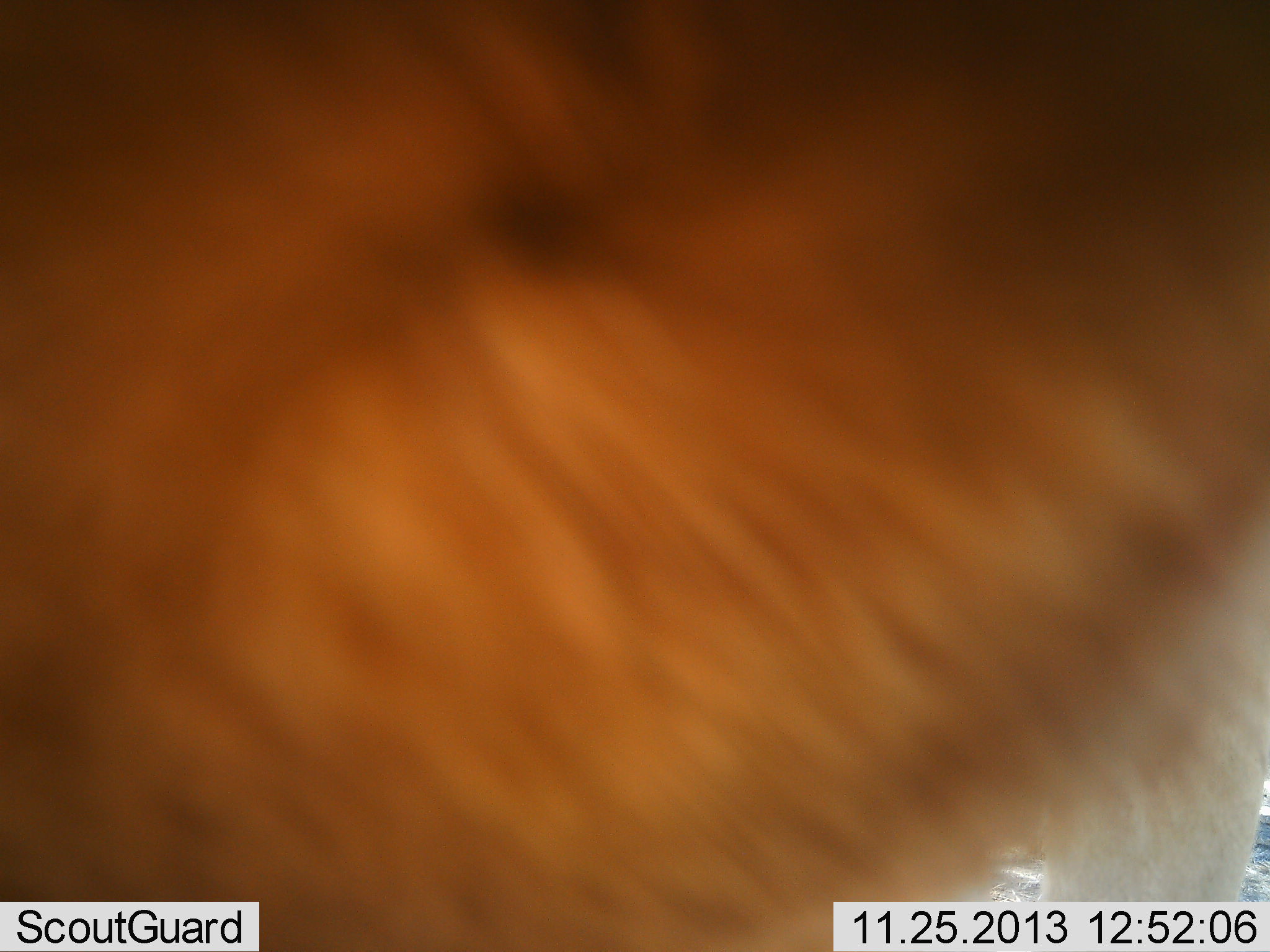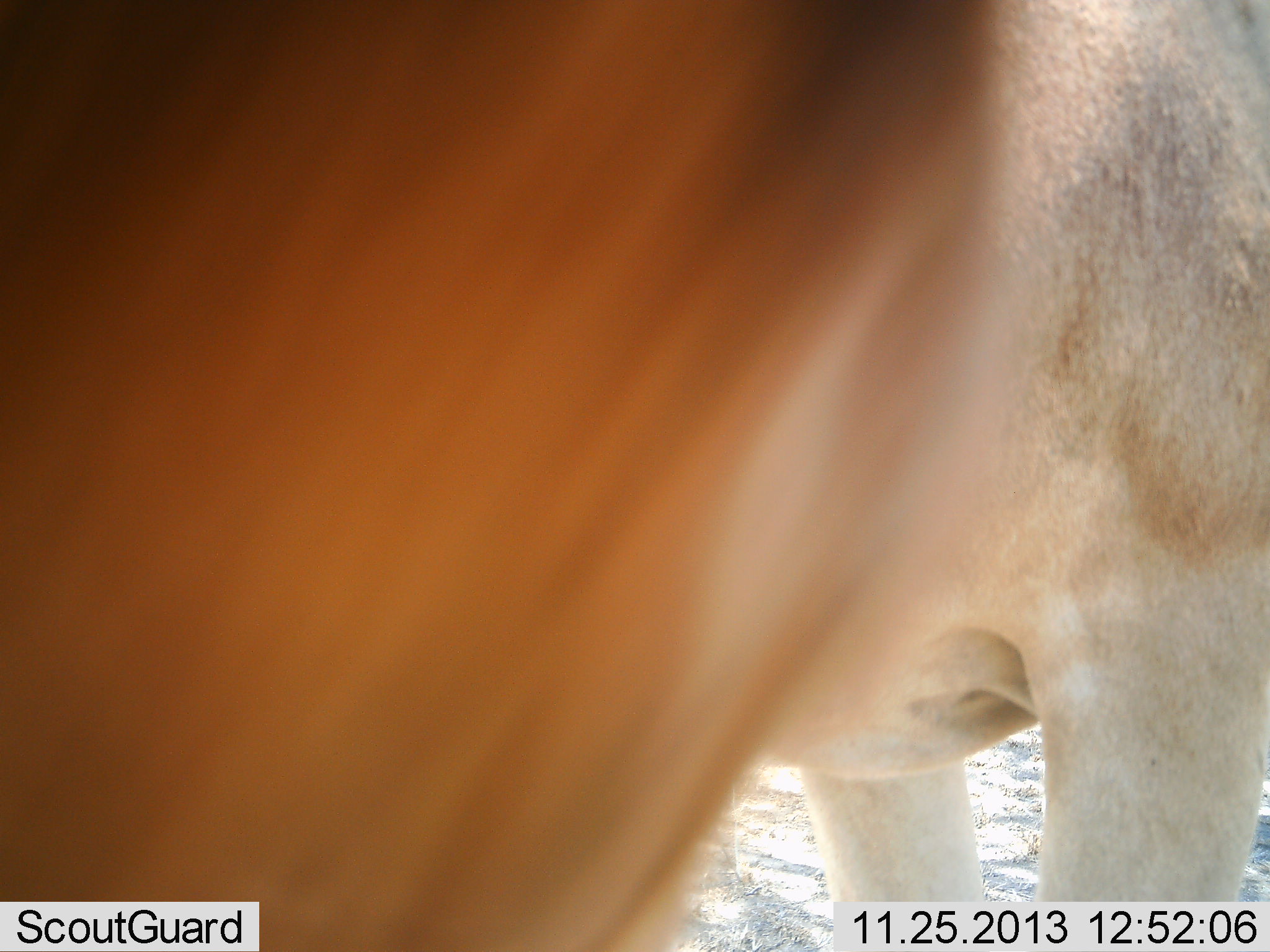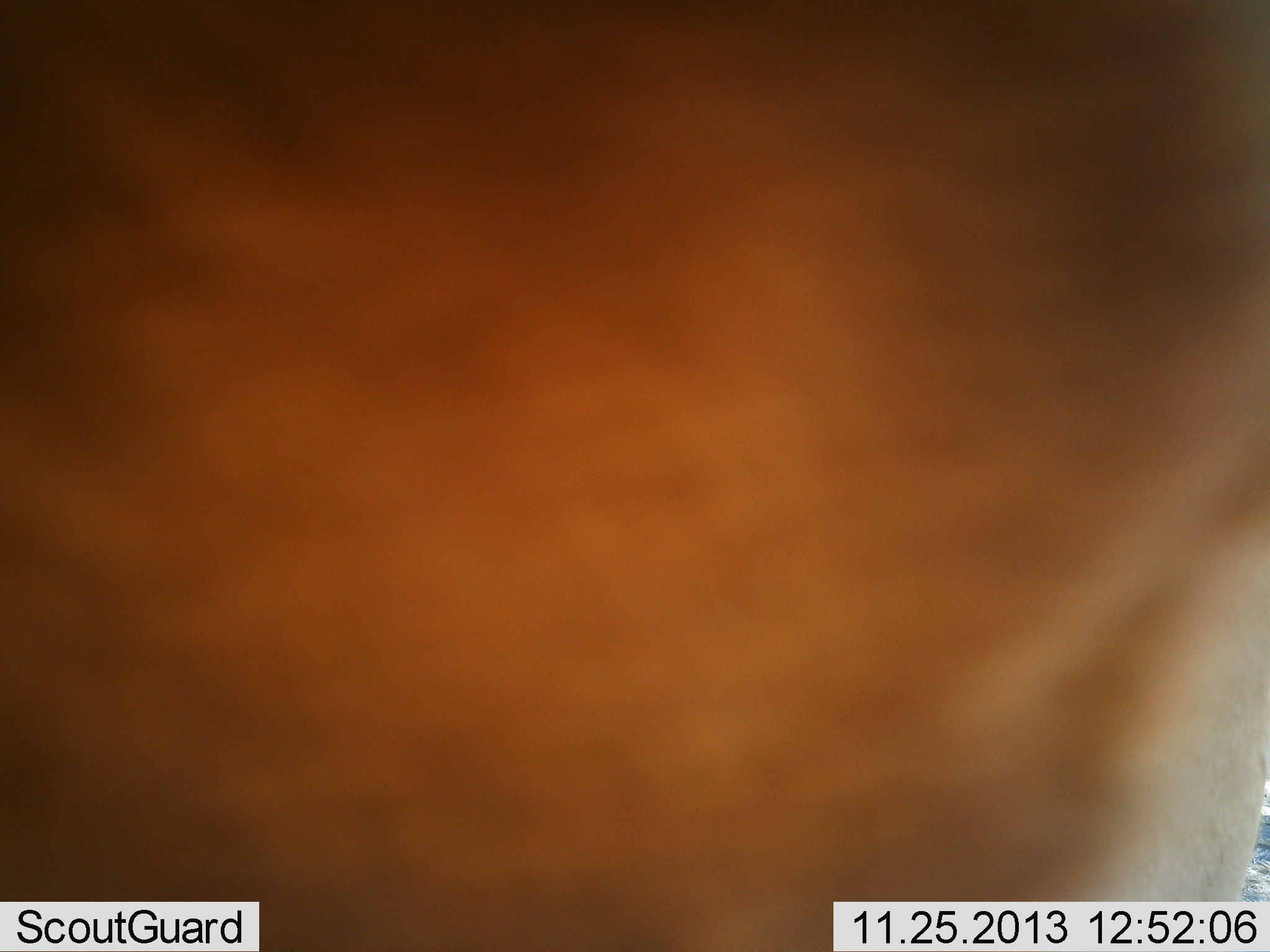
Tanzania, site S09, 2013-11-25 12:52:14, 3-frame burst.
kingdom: Animalia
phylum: Chordata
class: Mammalia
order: Artiodactyla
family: Bovidae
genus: Alcelaphus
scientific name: Alcelaphus buselaphus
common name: hartebeest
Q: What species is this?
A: Hartebeest (Alcelaphus buselaphus).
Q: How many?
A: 1.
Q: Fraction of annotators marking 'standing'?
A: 100%.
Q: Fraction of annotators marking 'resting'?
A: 0%.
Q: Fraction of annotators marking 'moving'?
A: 0%.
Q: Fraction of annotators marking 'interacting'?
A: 0%.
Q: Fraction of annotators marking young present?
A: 0%.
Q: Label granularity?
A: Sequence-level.